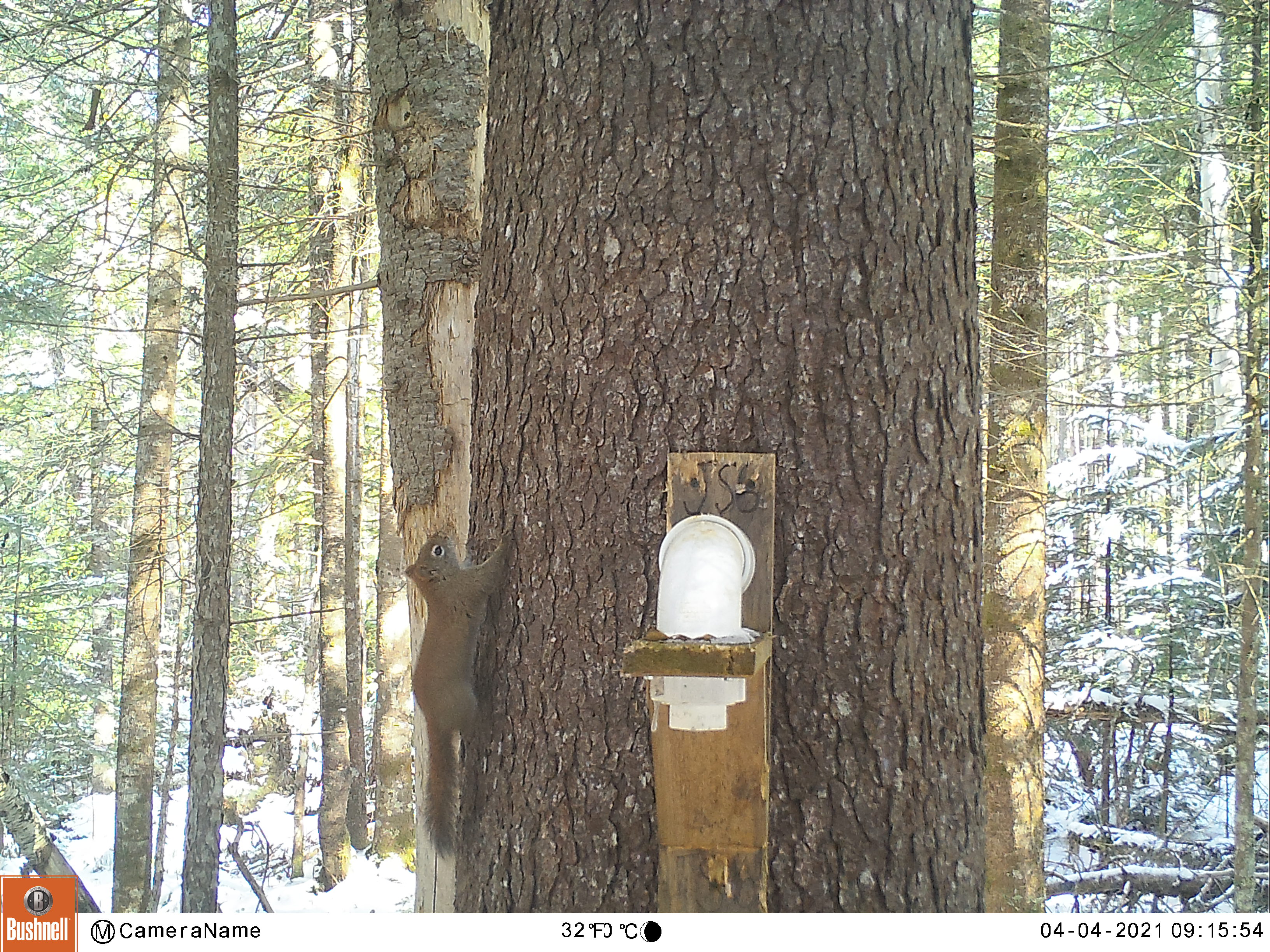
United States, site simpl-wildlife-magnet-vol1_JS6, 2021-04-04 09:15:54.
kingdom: Animalia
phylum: Chordata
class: Mammalia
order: Rodentia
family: Sciuridae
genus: Tamiasciurus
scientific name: Tamiasciurus hudsonicus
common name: red squirrel